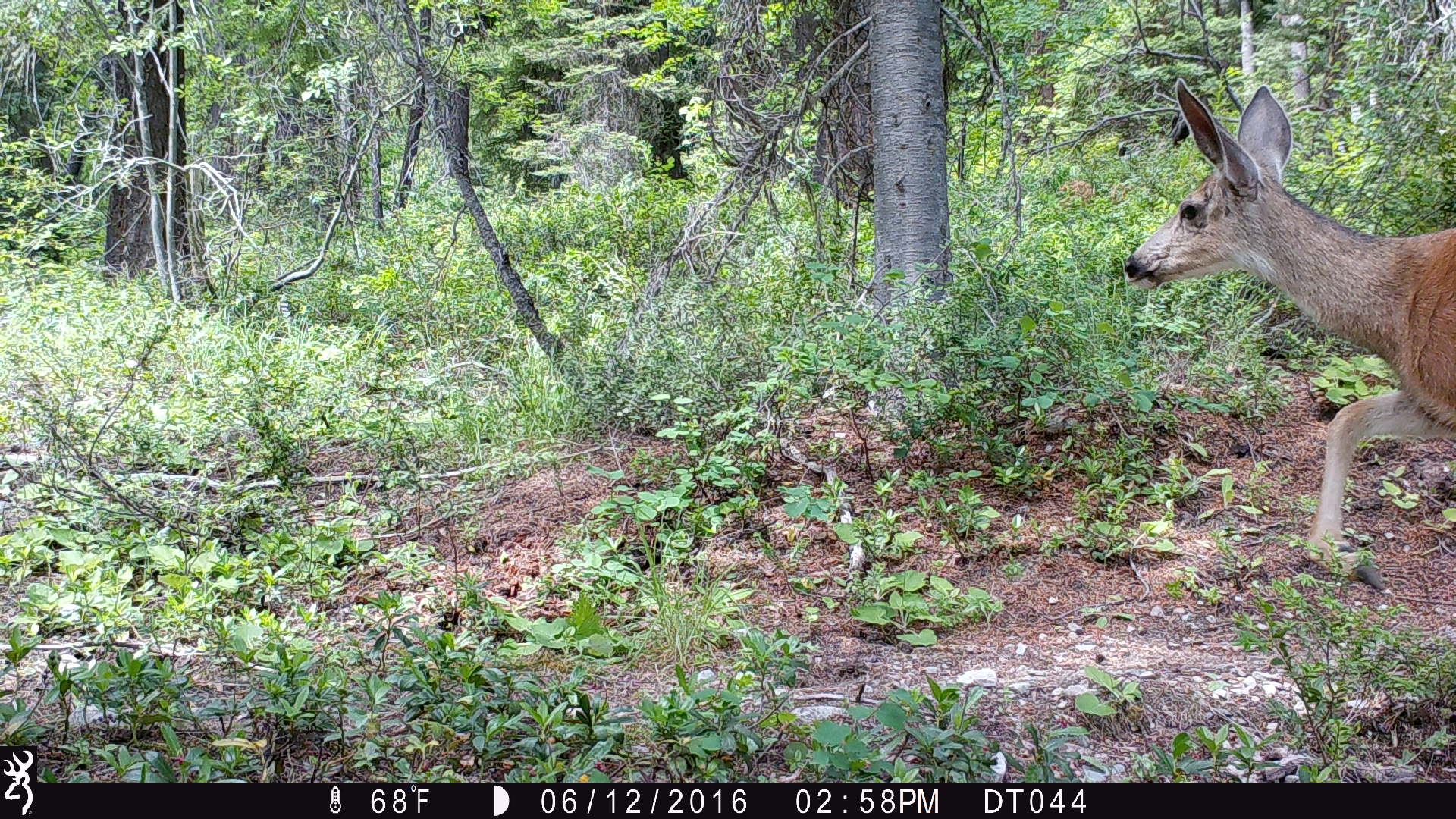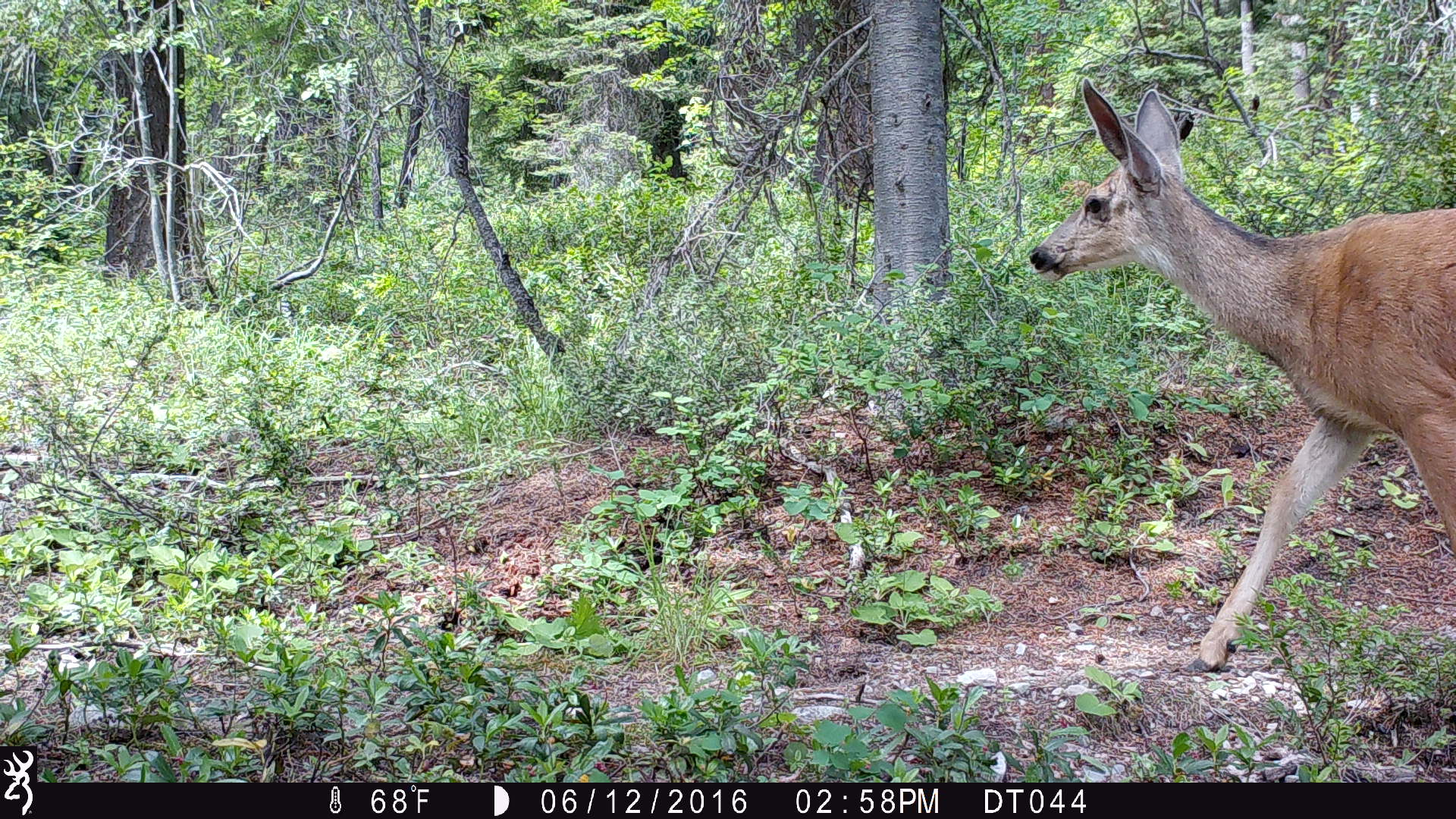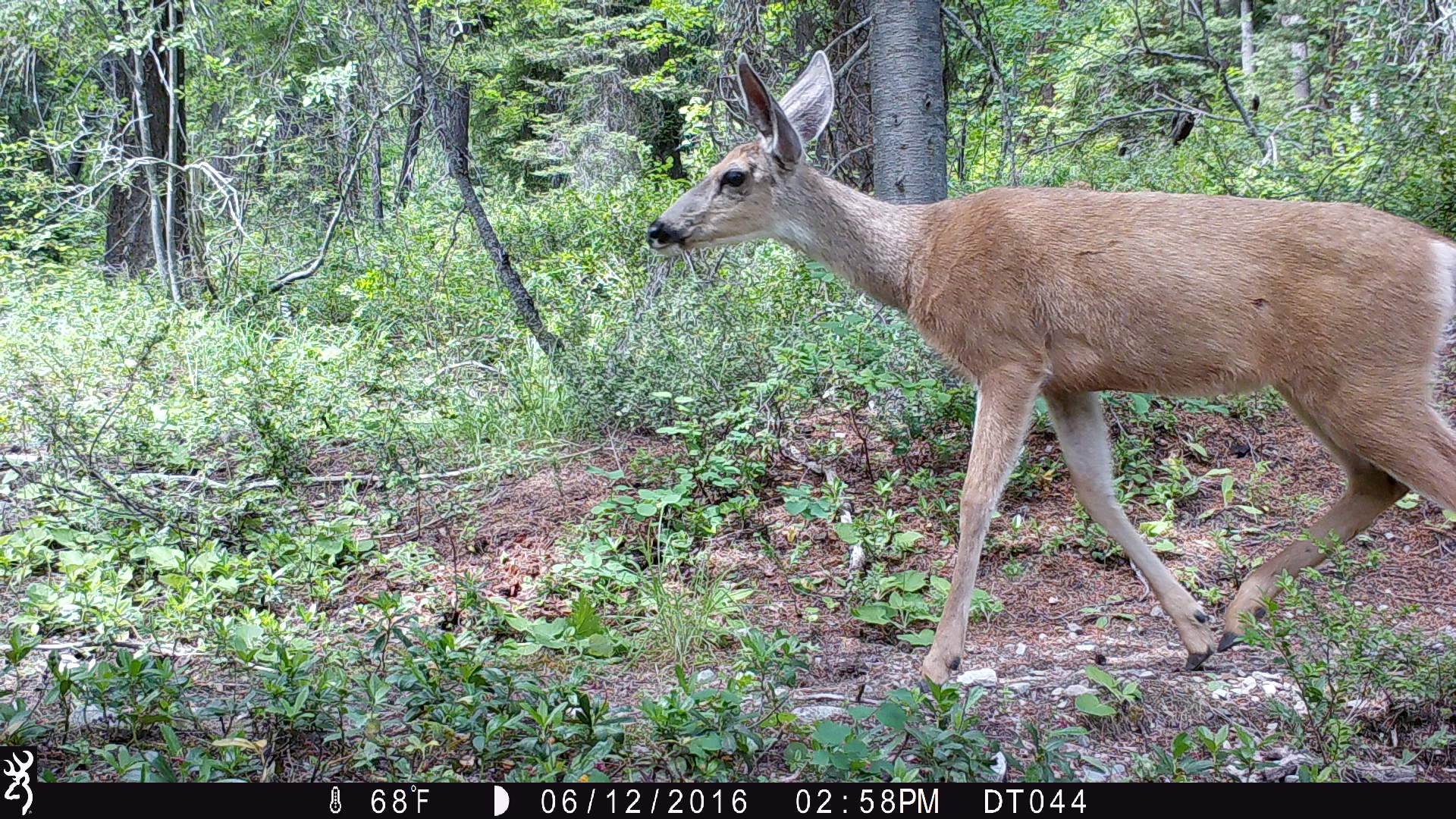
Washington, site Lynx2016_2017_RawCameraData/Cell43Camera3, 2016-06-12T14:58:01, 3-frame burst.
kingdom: Animalia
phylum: Chordata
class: Mammalia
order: Artiodactyla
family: Cervidae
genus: Odocoileus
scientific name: Odocoileus hemionus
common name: mule deer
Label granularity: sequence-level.